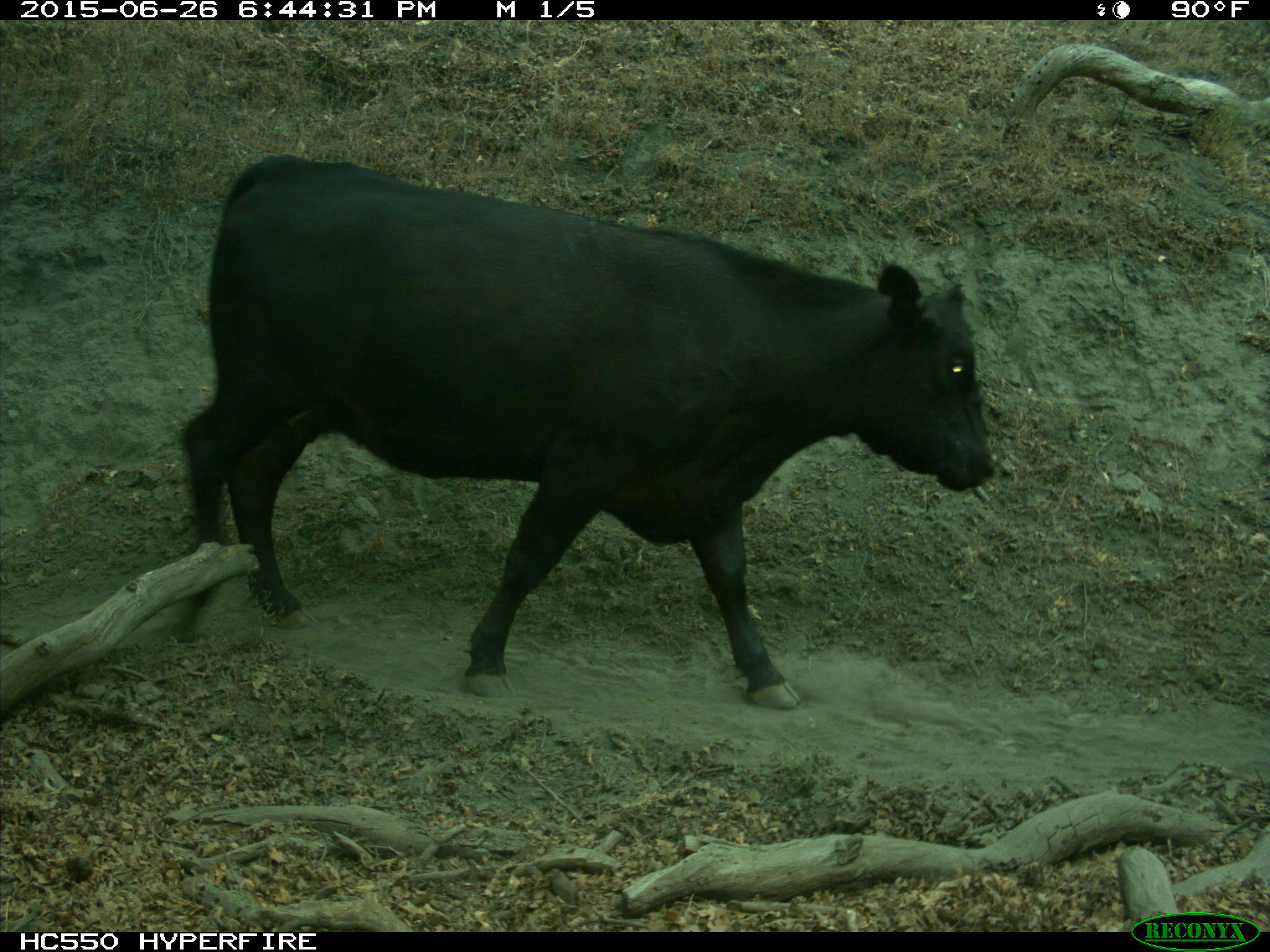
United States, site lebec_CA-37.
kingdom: Animalia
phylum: Chordata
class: Mammalia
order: Artiodactyla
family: Bovidae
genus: Bos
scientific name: Bos taurus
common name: domestic cow